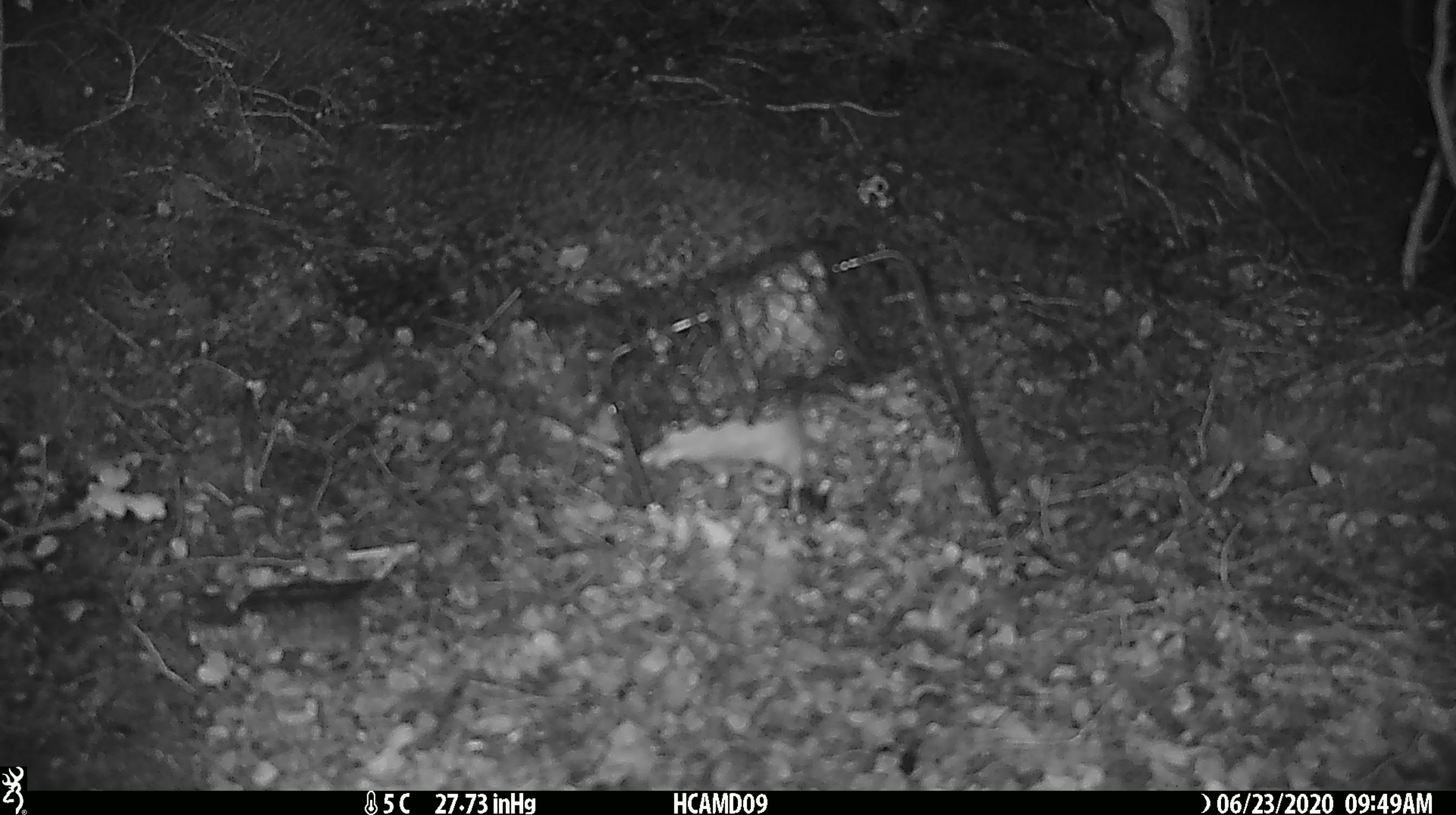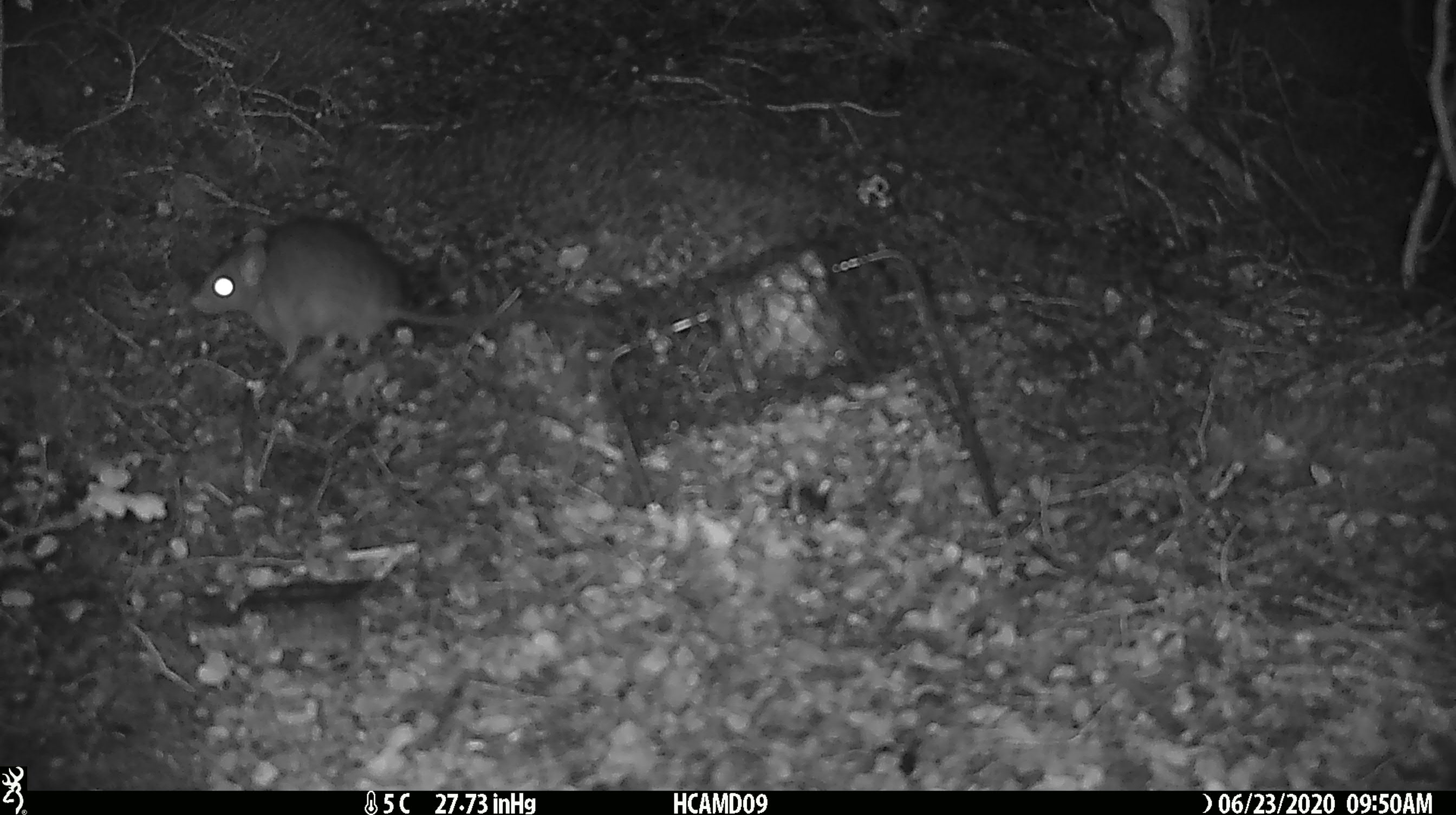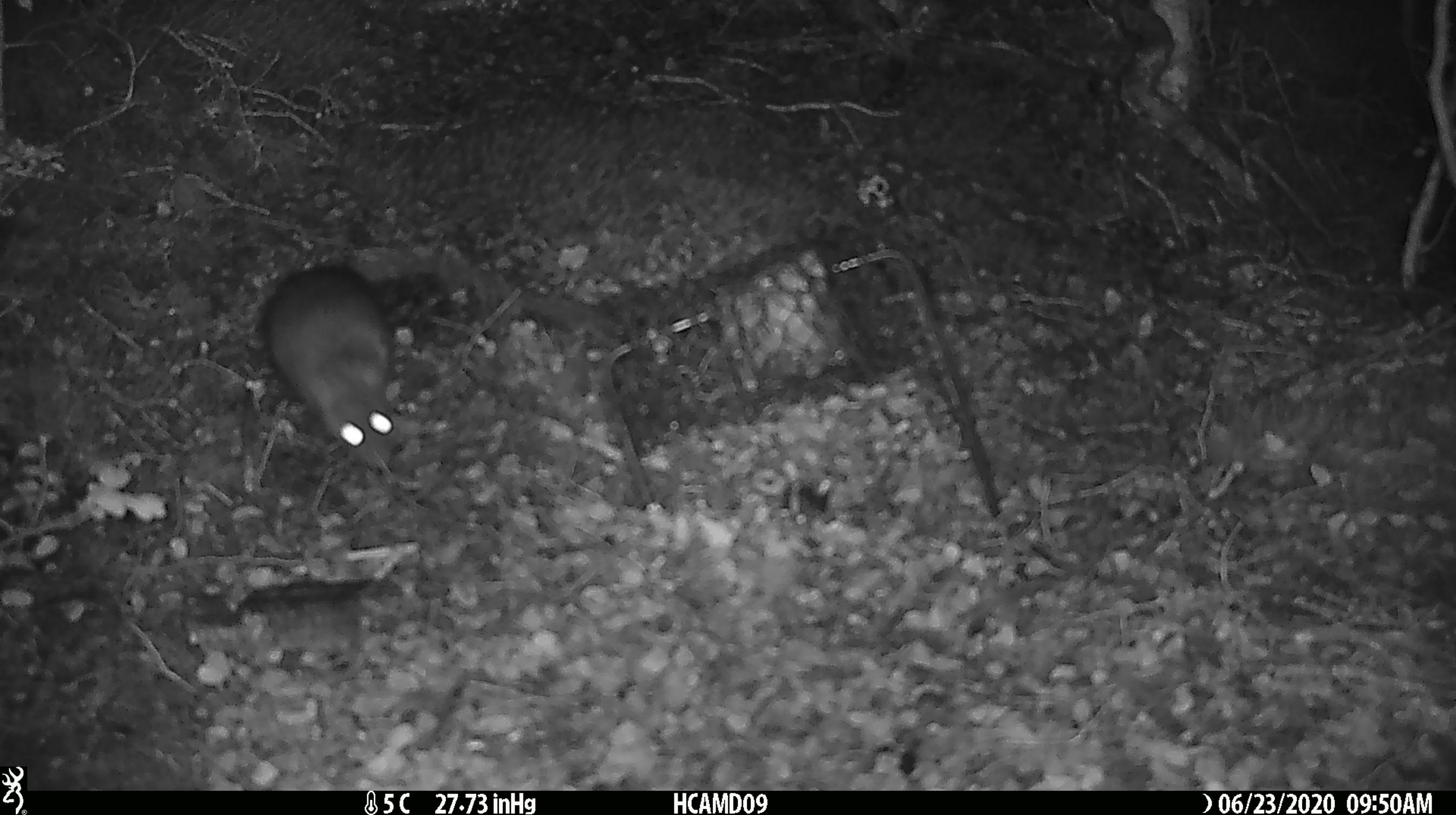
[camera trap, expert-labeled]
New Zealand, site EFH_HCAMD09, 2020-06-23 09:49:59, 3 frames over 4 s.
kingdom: Animalia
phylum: Chordata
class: Mammalia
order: Rodentia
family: Muridae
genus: Rattus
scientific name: Rattus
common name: rat